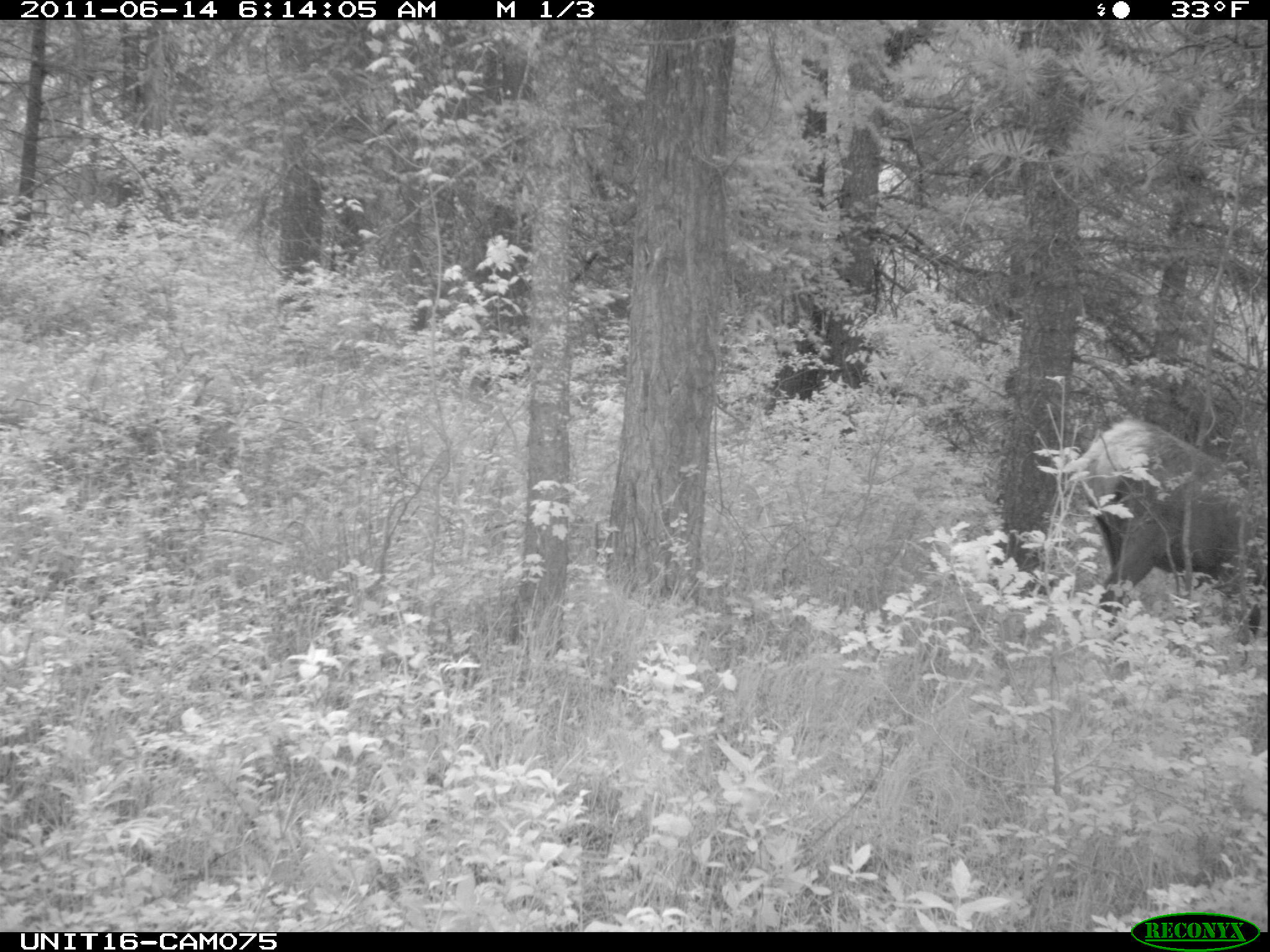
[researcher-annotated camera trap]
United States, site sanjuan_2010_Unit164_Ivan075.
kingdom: Animalia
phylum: Chordata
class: Mammalia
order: Artiodactyla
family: Cervidae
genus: Cervus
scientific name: Cervus elaphus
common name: red deer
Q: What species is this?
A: Cervus elaphus (red deer).